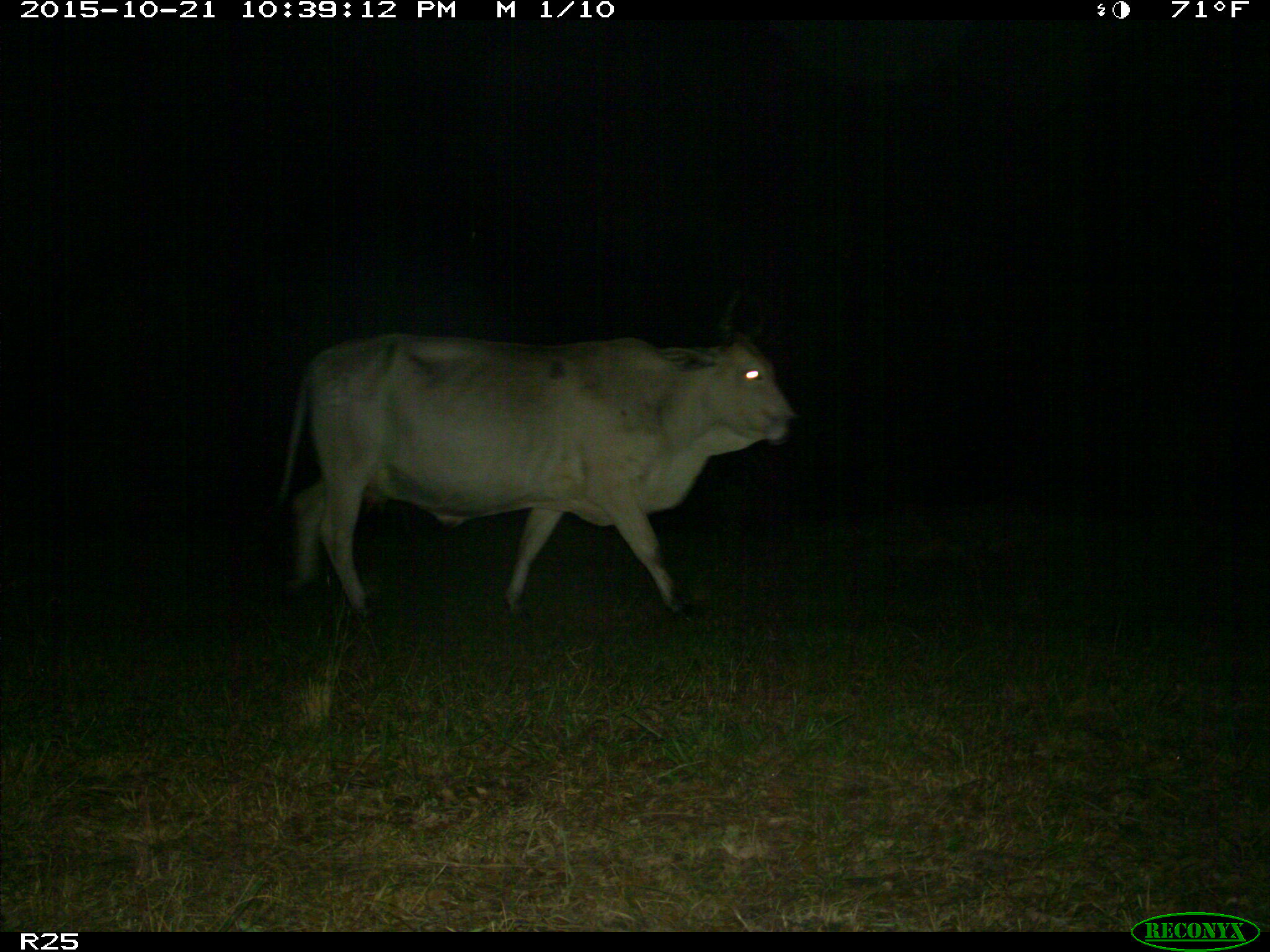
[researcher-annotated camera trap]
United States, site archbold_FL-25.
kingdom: Animalia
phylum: Chordata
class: Mammalia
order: Artiodactyla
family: Bovidae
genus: Bos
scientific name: Bos taurus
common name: domestic cow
Bos taurus (domestic cow).